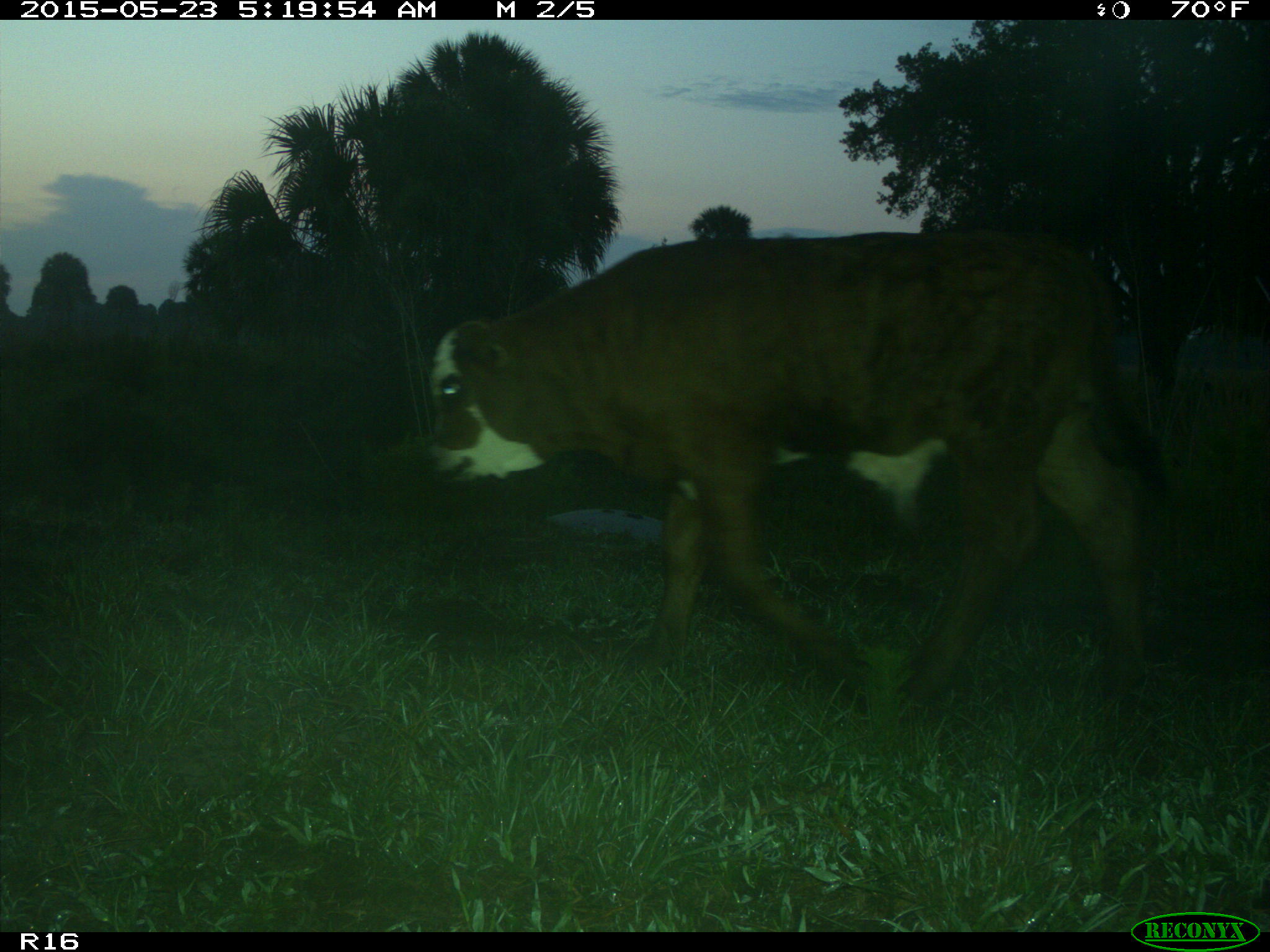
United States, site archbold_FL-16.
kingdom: Animalia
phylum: Chordata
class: Mammalia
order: Artiodactyla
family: Bovidae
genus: Bos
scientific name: Bos taurus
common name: domestic cow